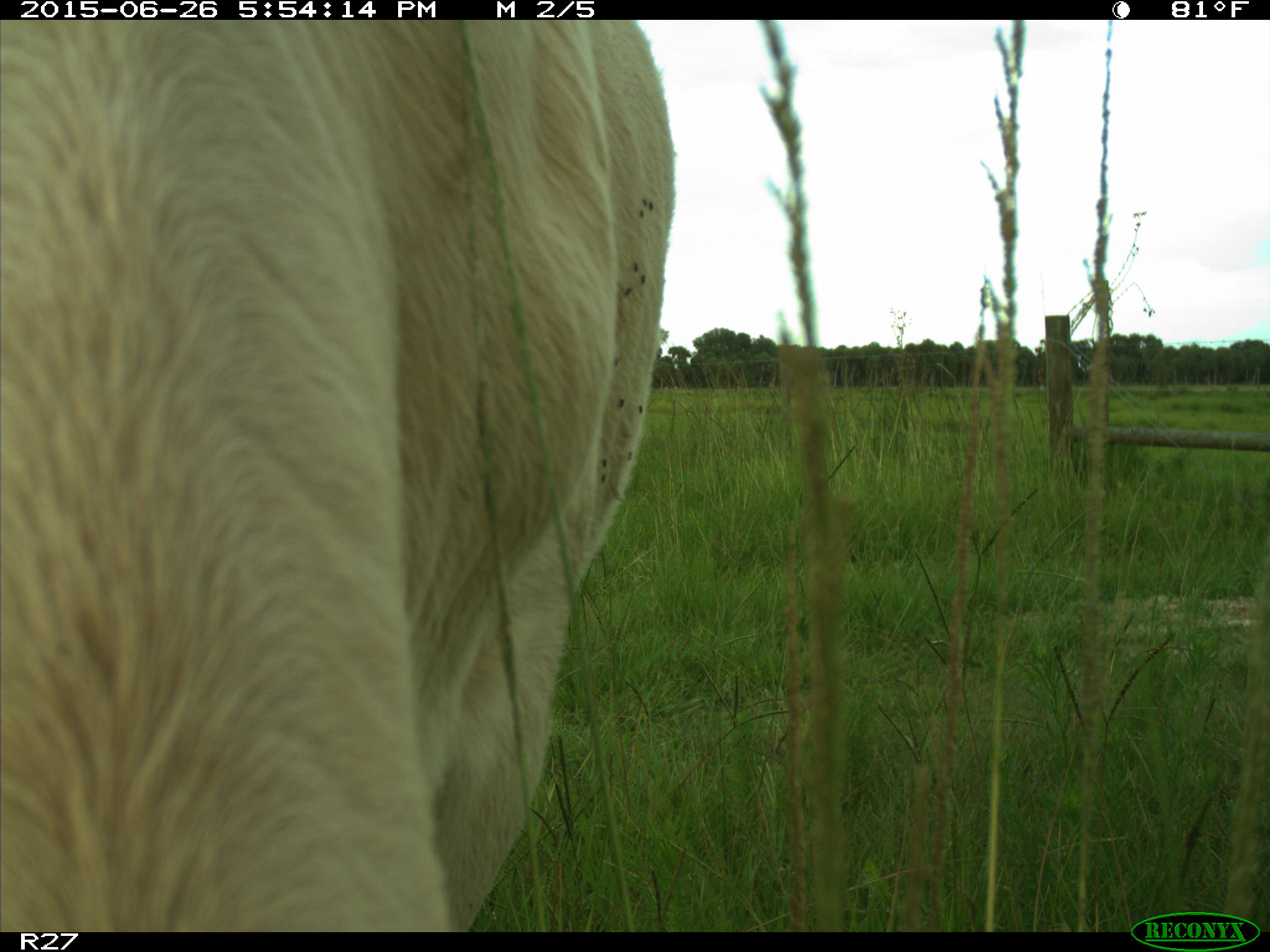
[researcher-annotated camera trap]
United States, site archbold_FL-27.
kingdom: Animalia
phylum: Chordata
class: Mammalia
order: Artiodactyla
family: Bovidae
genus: Bos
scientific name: Bos taurus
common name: domestic cow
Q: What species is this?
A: Bos taurus (domestic cow).